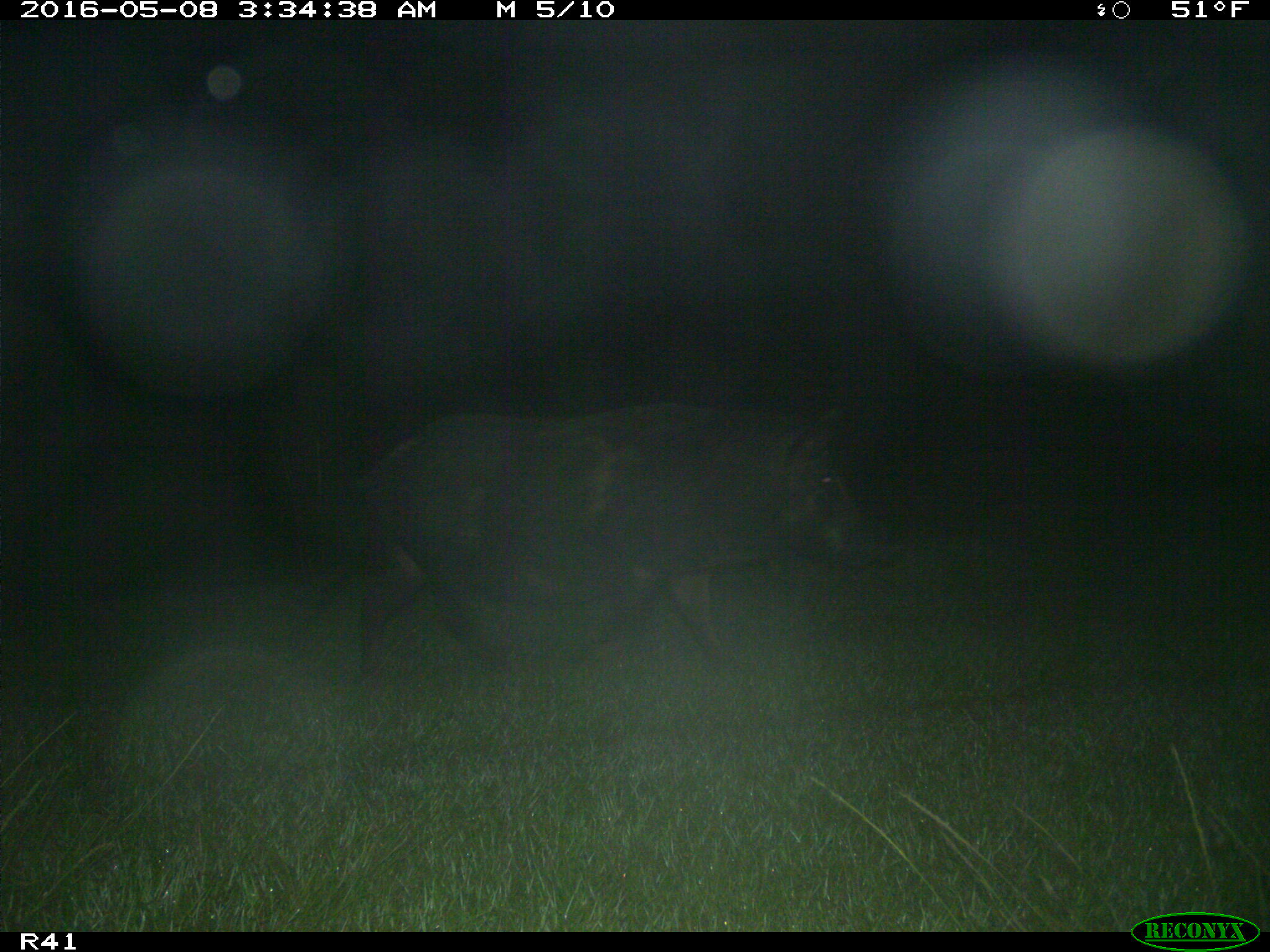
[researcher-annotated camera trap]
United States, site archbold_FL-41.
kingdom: Animalia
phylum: Chordata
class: Mammalia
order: Artiodactyla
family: Suidae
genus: Sus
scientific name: Sus scrofa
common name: wild boar